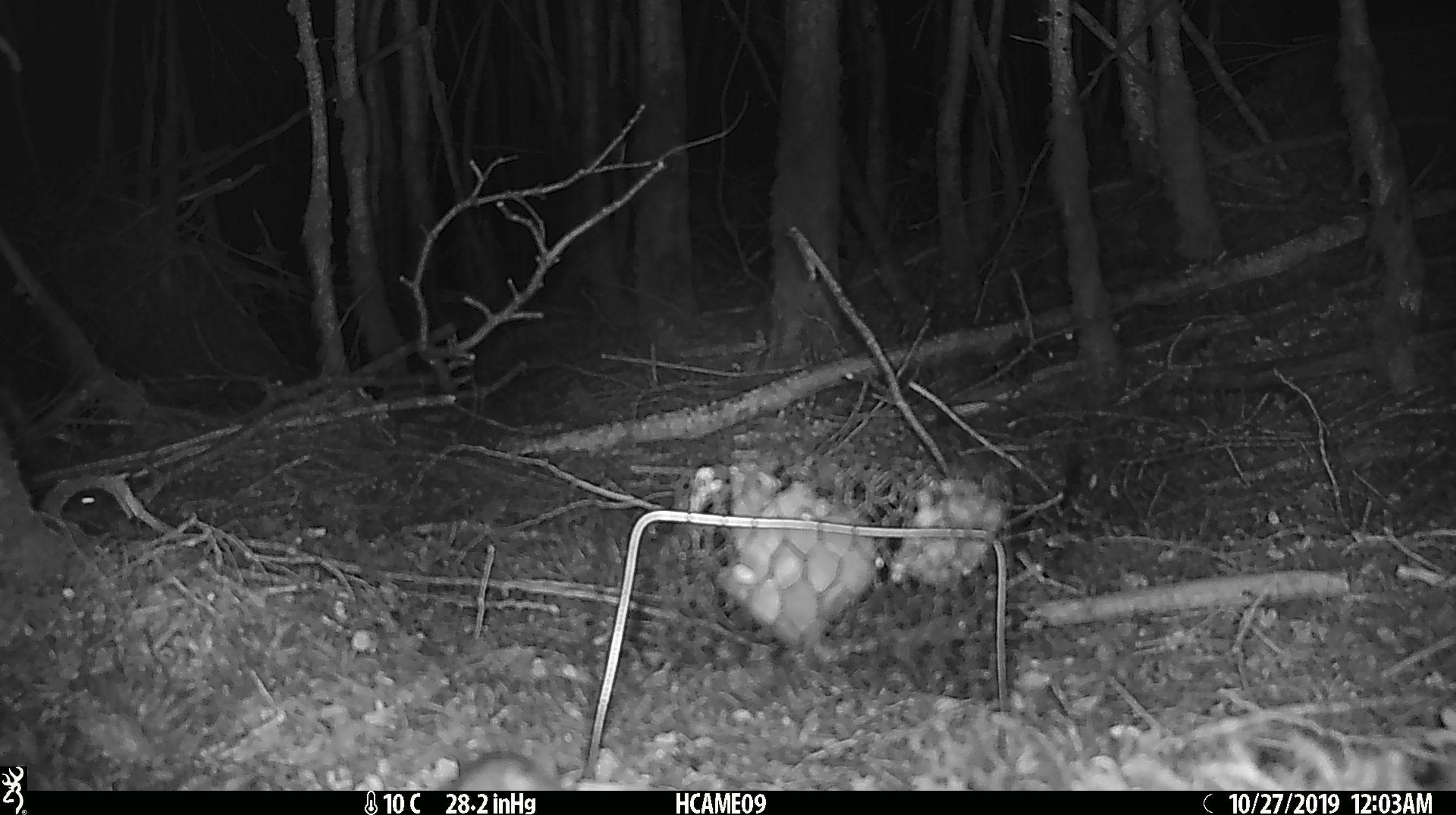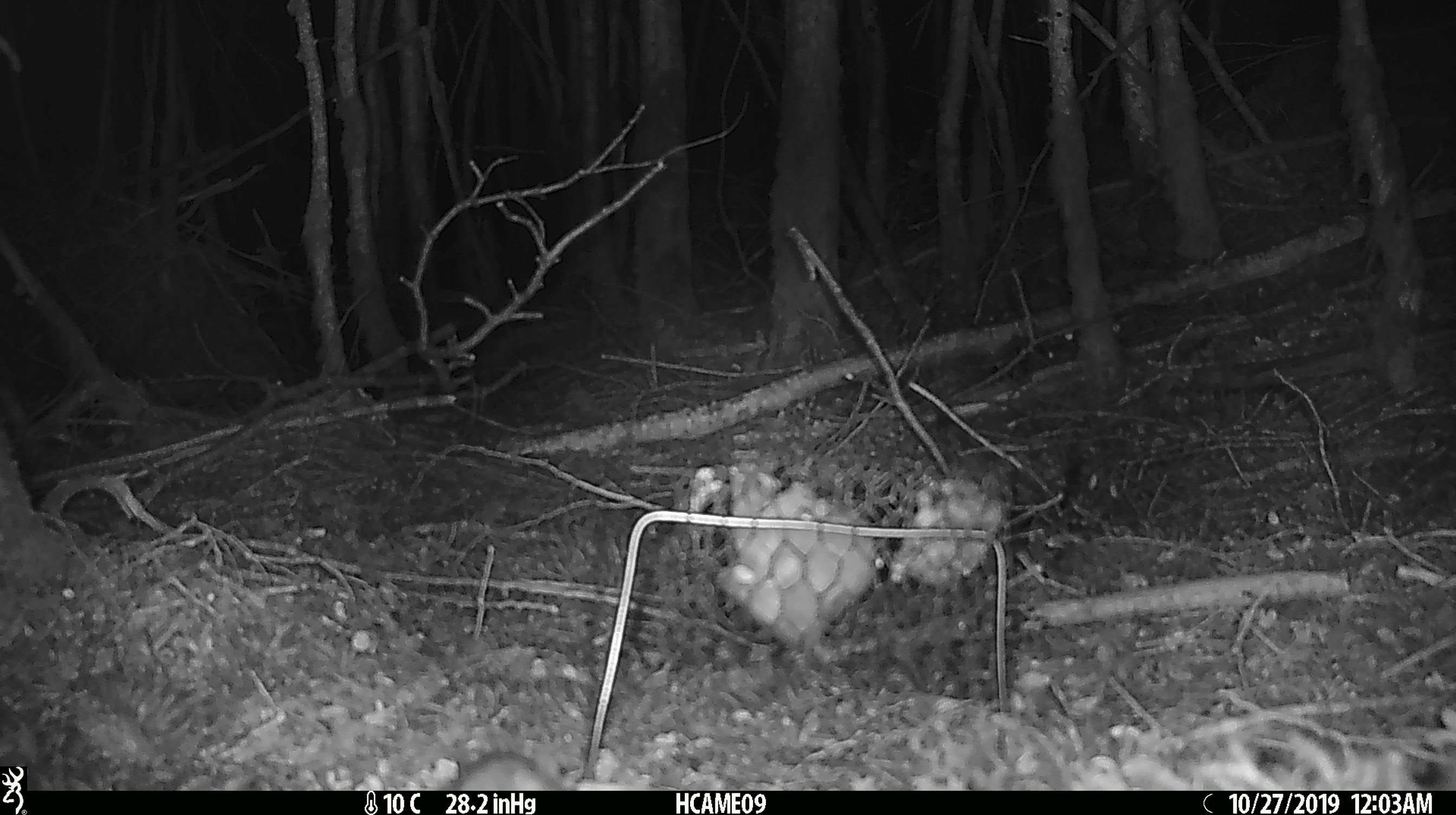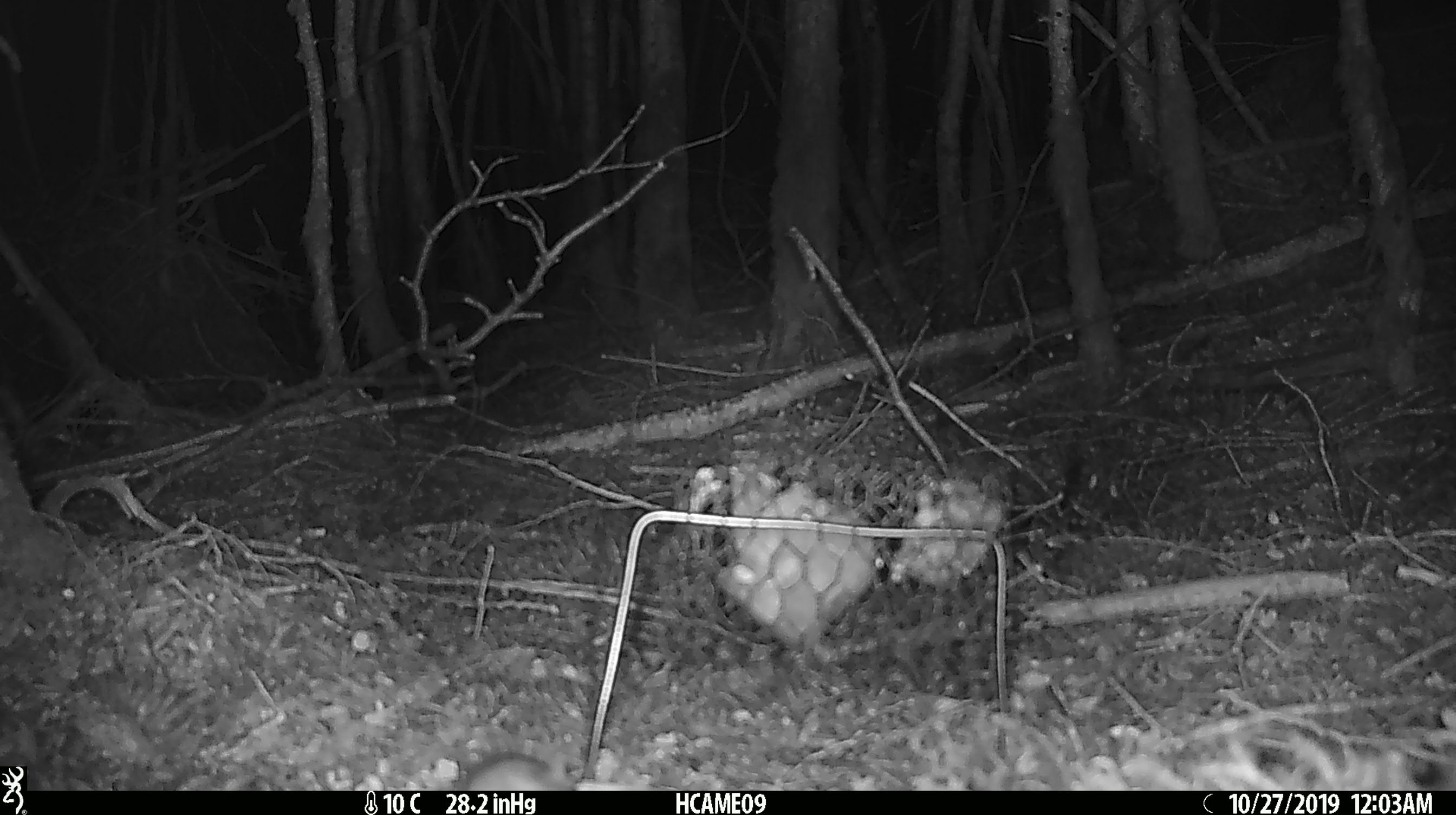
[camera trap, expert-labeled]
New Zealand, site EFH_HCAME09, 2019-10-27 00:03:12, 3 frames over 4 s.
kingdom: Animalia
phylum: Chordata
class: Mammalia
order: Rodentia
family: Muridae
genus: Mus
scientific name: Mus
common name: mouse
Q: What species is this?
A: Mouse (Mus).